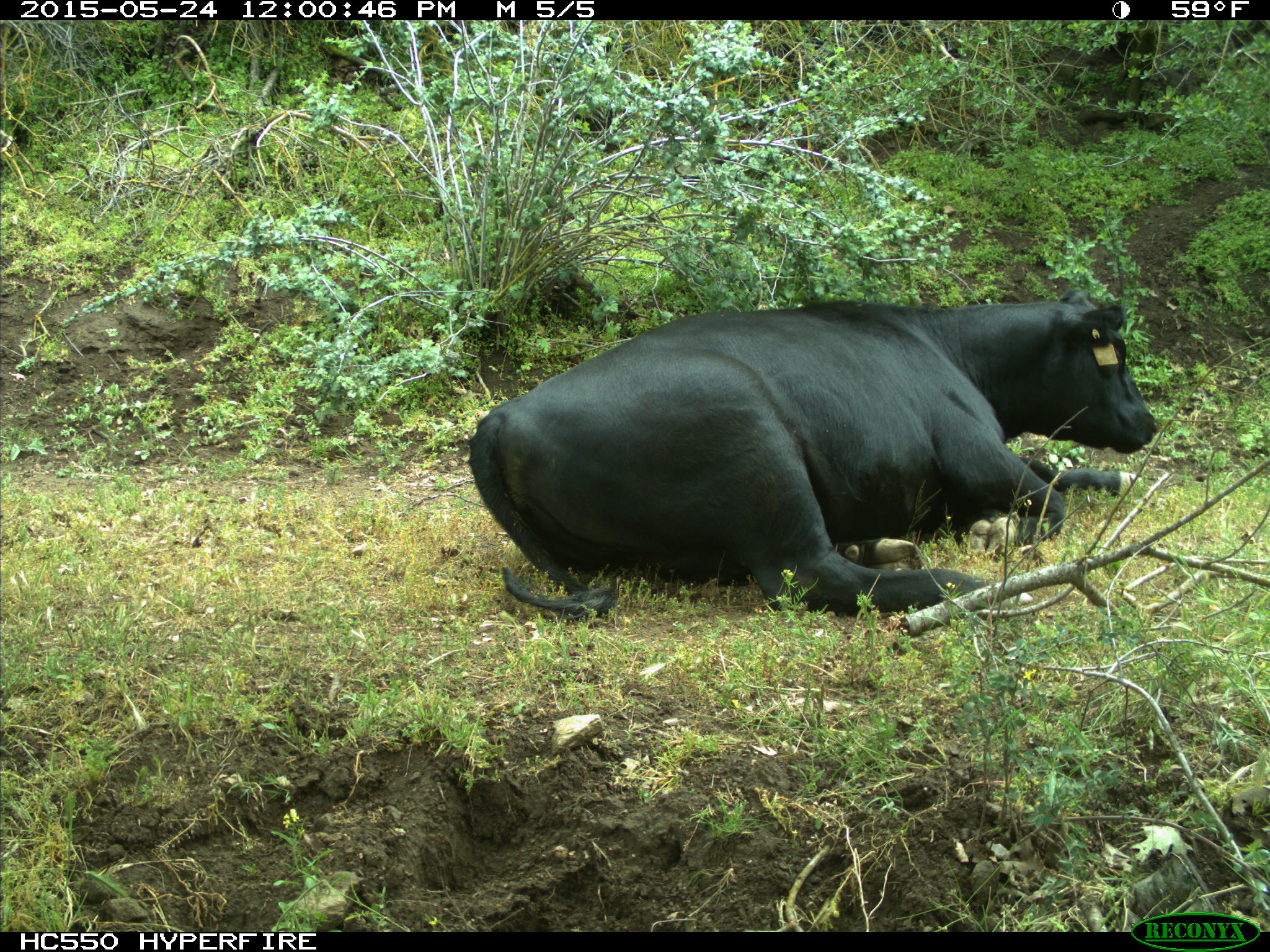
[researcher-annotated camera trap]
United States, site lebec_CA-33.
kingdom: Animalia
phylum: Chordata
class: Mammalia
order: Artiodactyla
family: Bovidae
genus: Bos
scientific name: Bos taurus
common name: domestic cow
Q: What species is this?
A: Bos taurus (domestic cow).